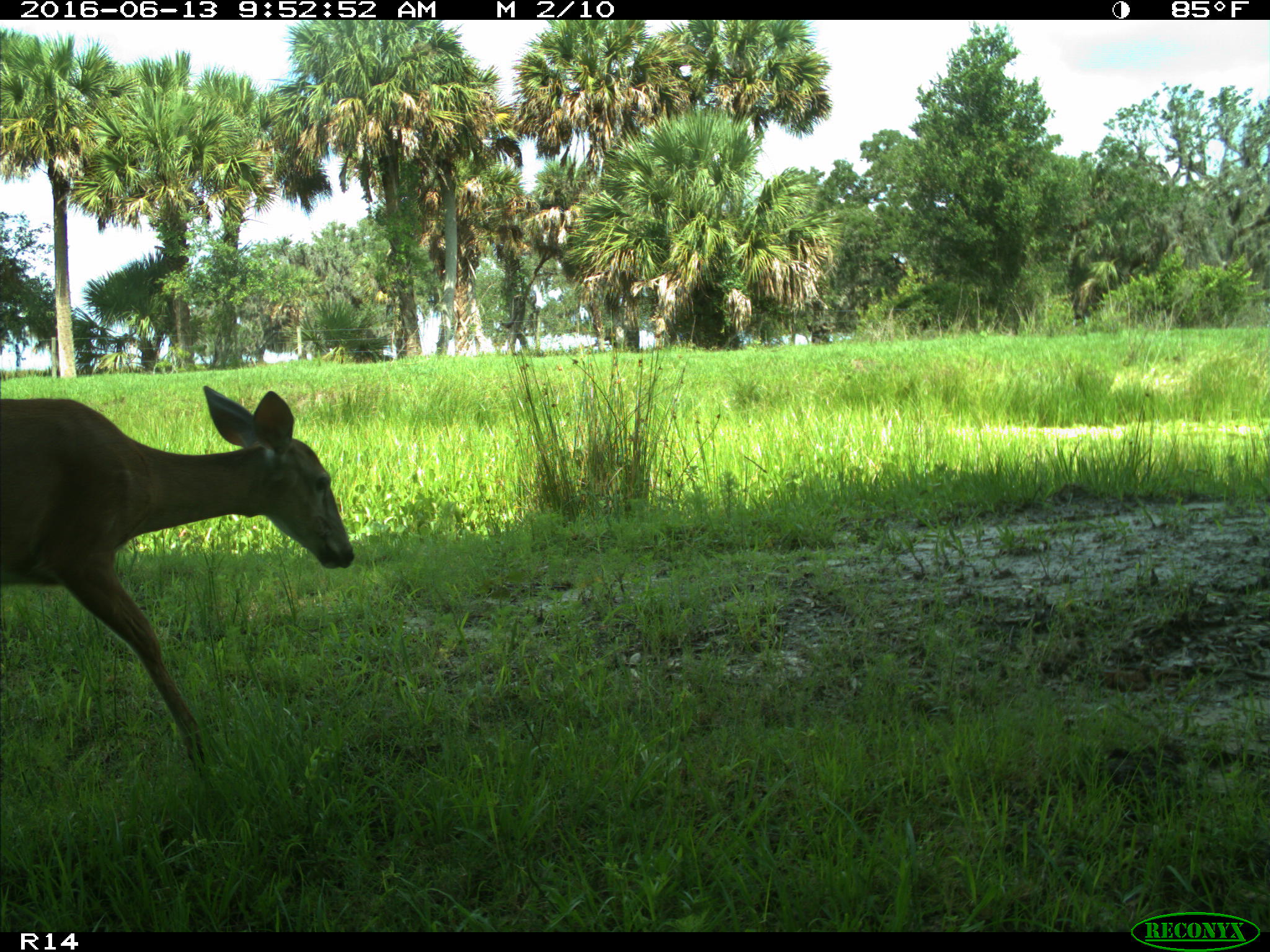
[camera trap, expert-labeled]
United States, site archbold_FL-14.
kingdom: Animalia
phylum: Chordata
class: Mammalia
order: Artiodactyla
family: Cervidae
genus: Odocoileus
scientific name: Odocoileus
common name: deer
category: unidentified deer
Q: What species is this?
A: Unidentified deer (deer) (Odocoileus).